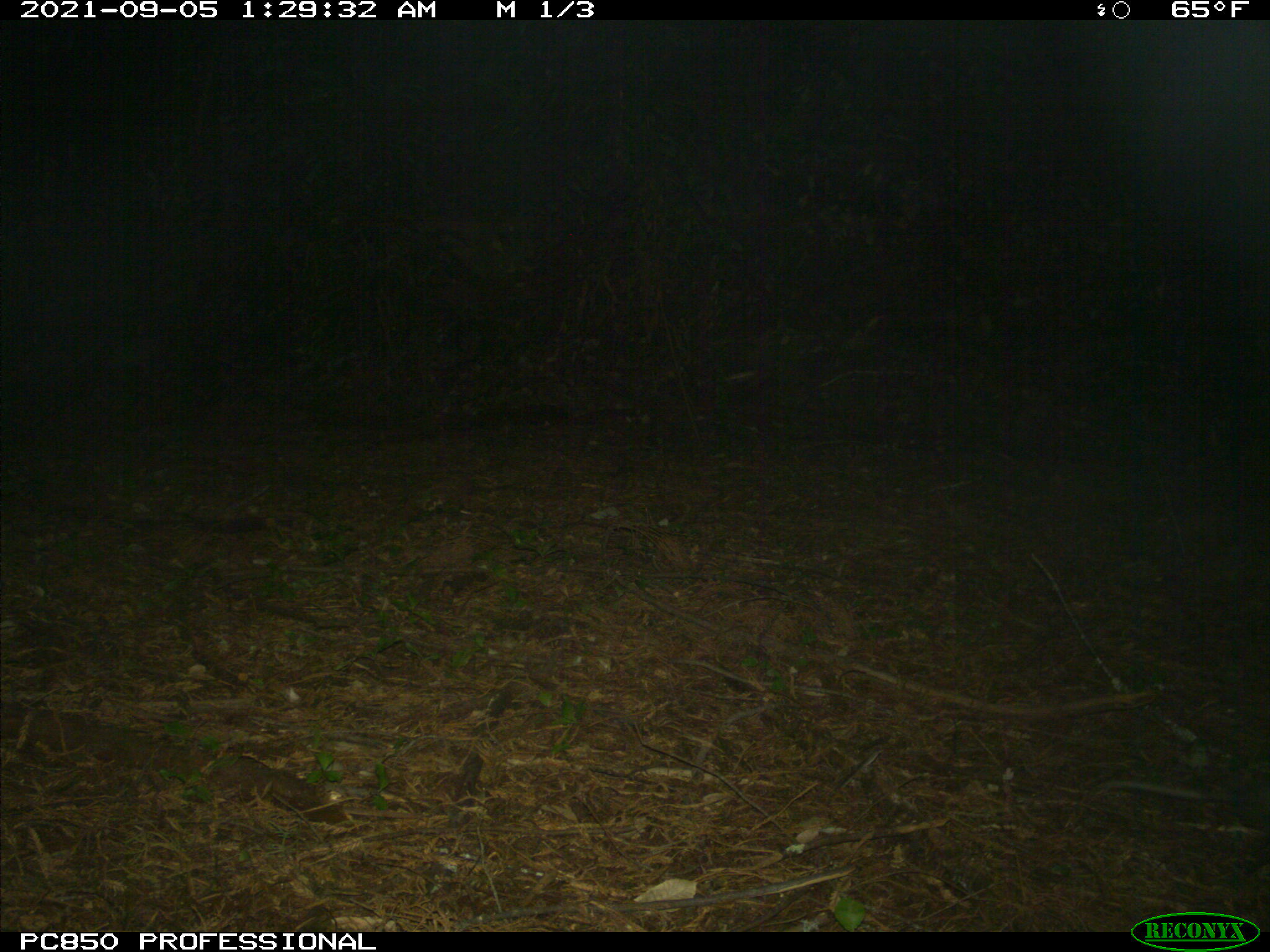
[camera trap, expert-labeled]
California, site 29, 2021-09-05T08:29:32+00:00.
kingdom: Animalia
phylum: Chordata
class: Mammalia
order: Didelphimorphia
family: Didelphidae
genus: Didelphis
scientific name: Didelphis virginiana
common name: virginia opossum